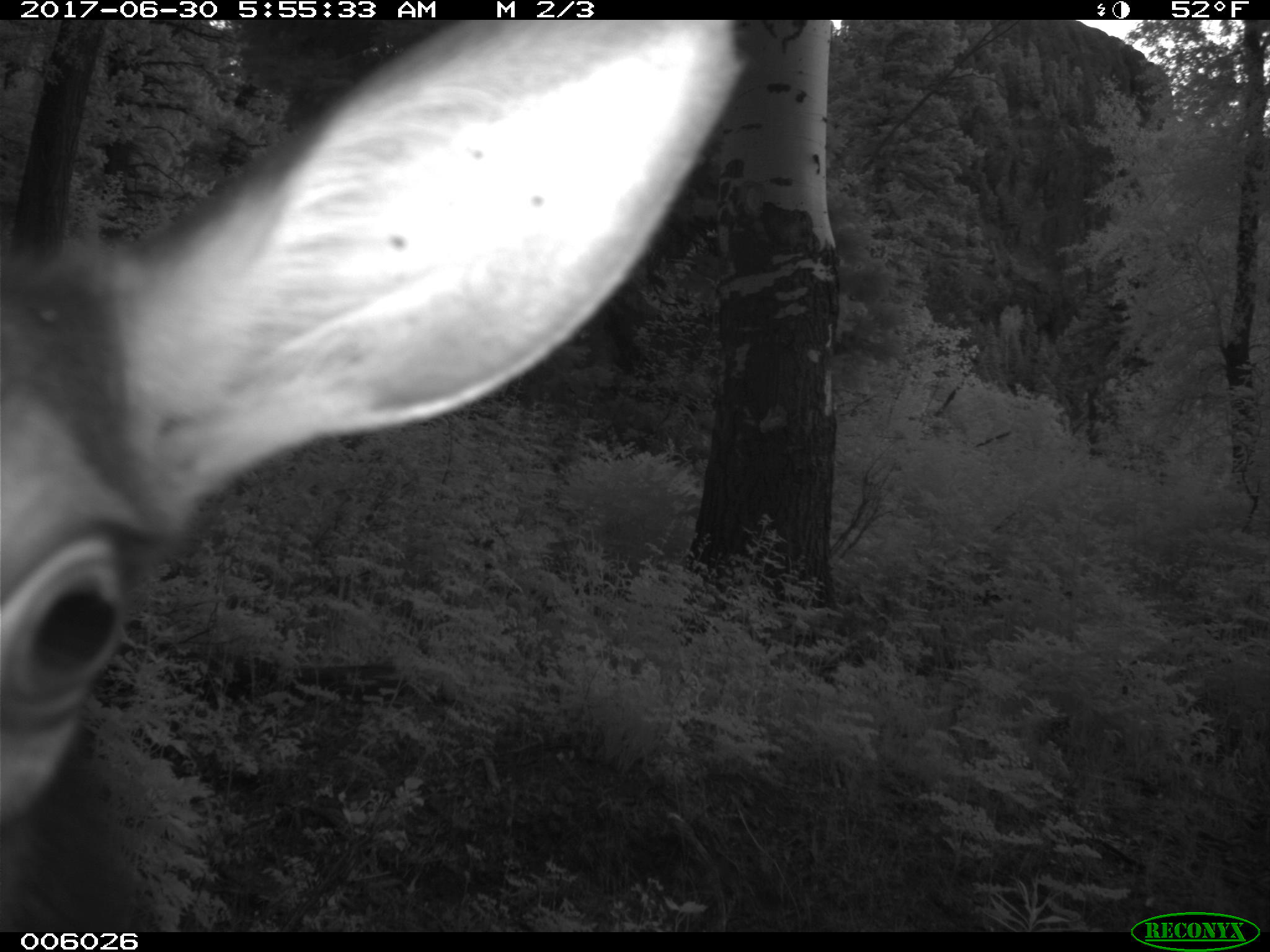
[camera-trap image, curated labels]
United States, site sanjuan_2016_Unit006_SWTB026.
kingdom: Animalia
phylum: Chordata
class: Mammalia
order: Artiodactyla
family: Cervidae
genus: Cervus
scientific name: Cervus elaphus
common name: red deer